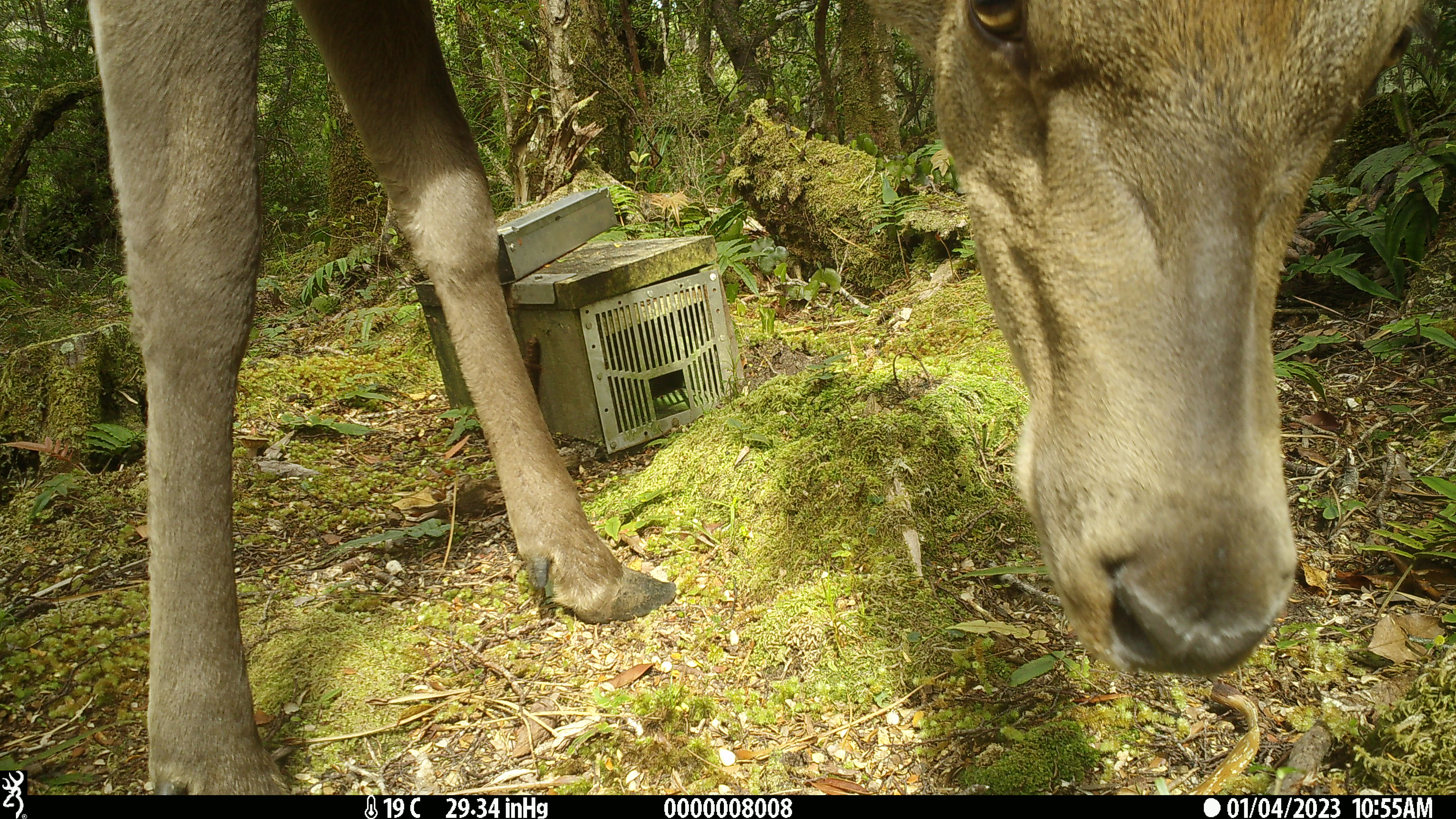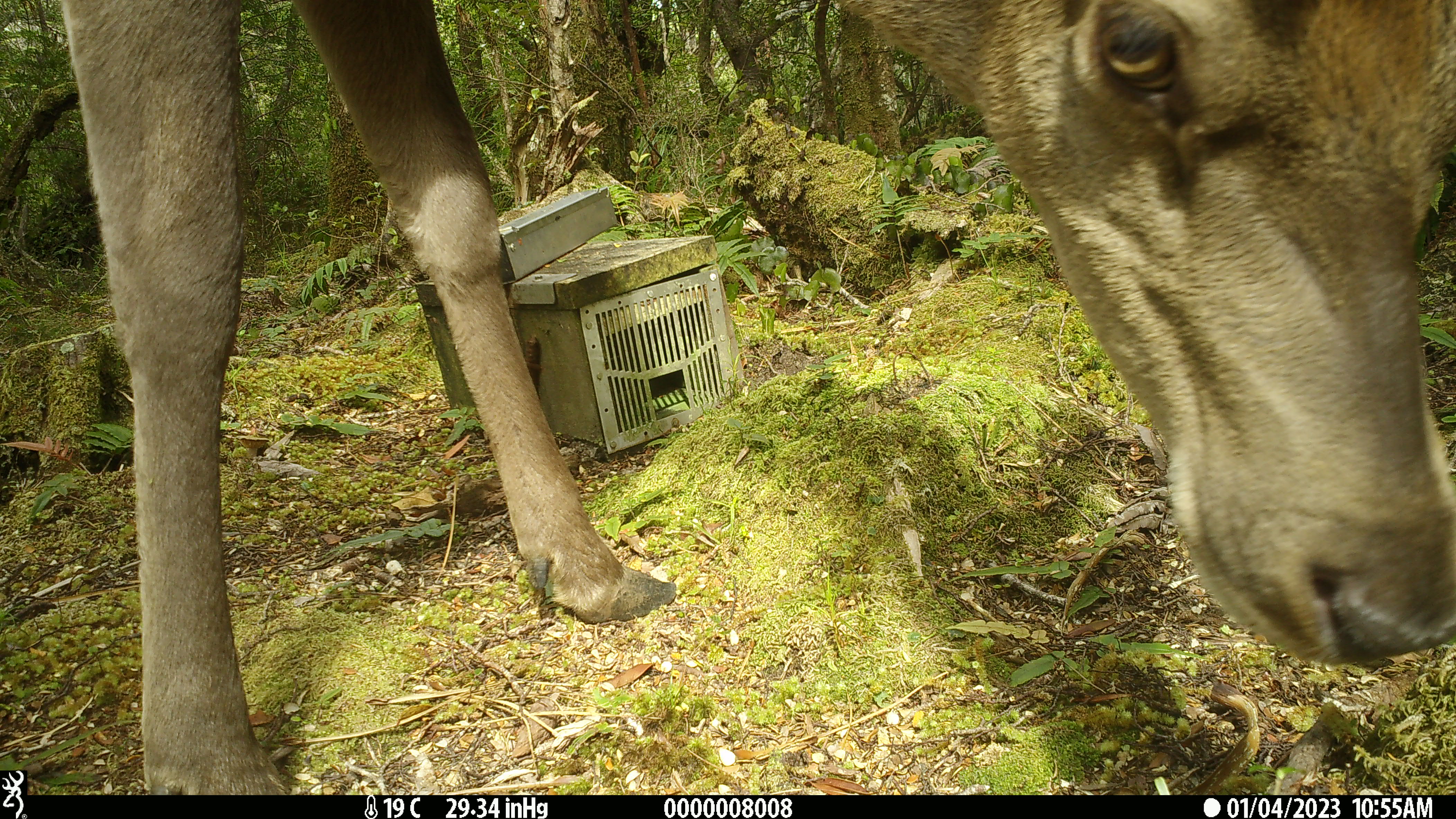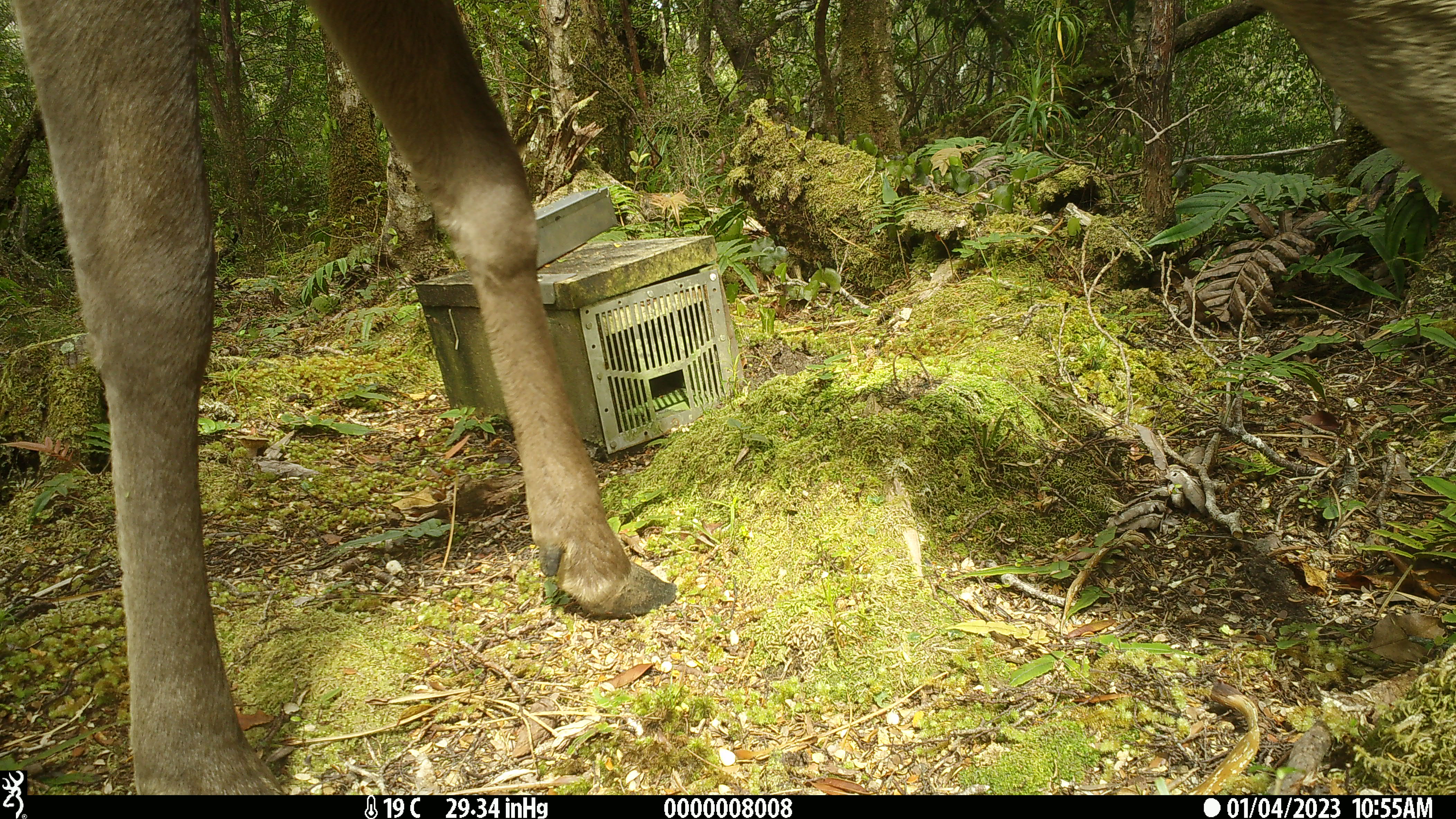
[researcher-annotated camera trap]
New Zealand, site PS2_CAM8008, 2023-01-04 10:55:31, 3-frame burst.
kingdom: Animalia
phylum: Chordata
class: Mammalia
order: Artiodactyla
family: Cervidae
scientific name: Cervidae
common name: deer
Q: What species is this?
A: Deer (Cervidae).